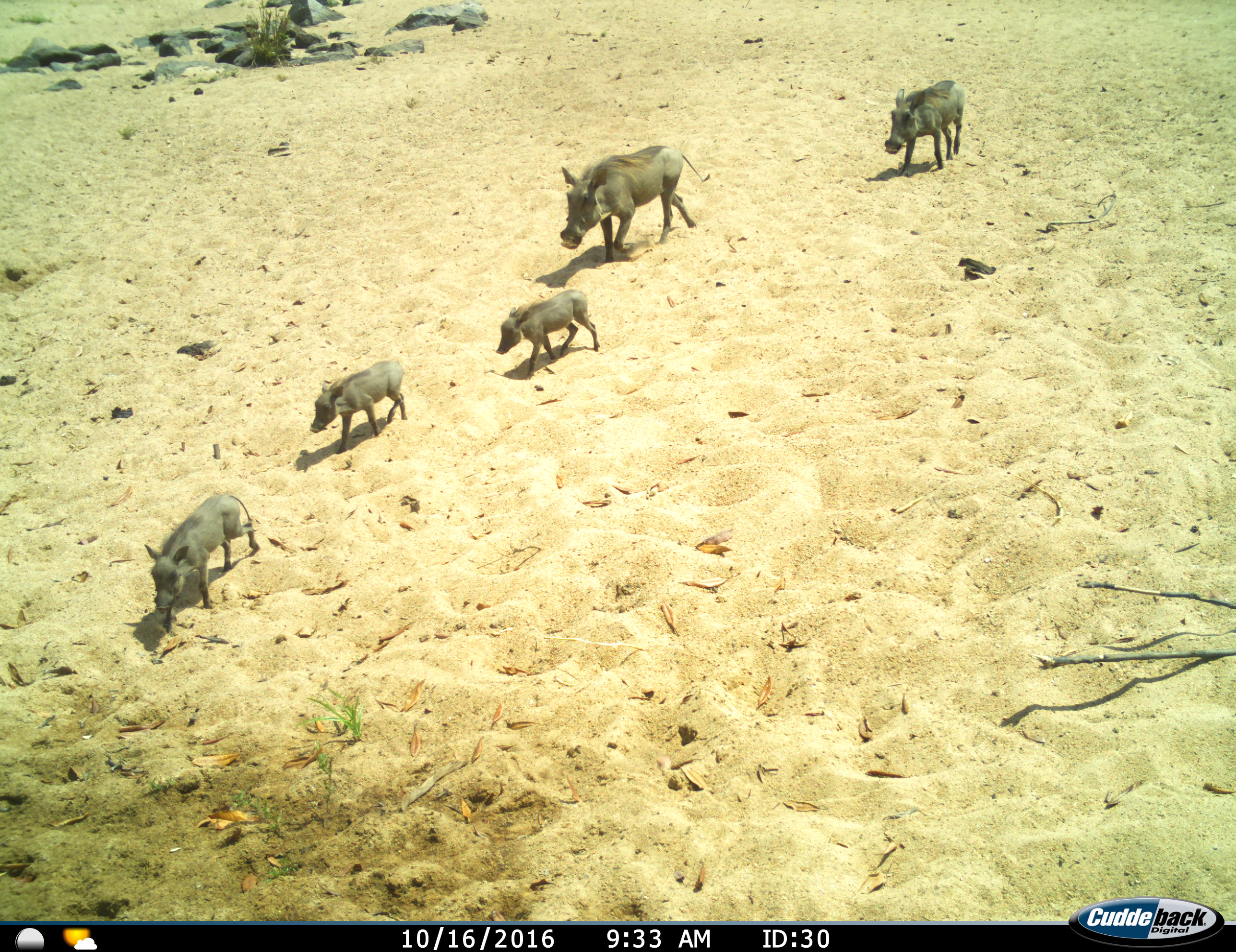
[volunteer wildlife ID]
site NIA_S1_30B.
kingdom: Animalia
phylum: Chordata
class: Mammalia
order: Artiodactyla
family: Suidae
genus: Phacochoerus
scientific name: Phacochoerus africanus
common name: warthog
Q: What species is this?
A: Warthog (Phacochoerus africanus).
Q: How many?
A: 5.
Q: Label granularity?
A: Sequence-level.